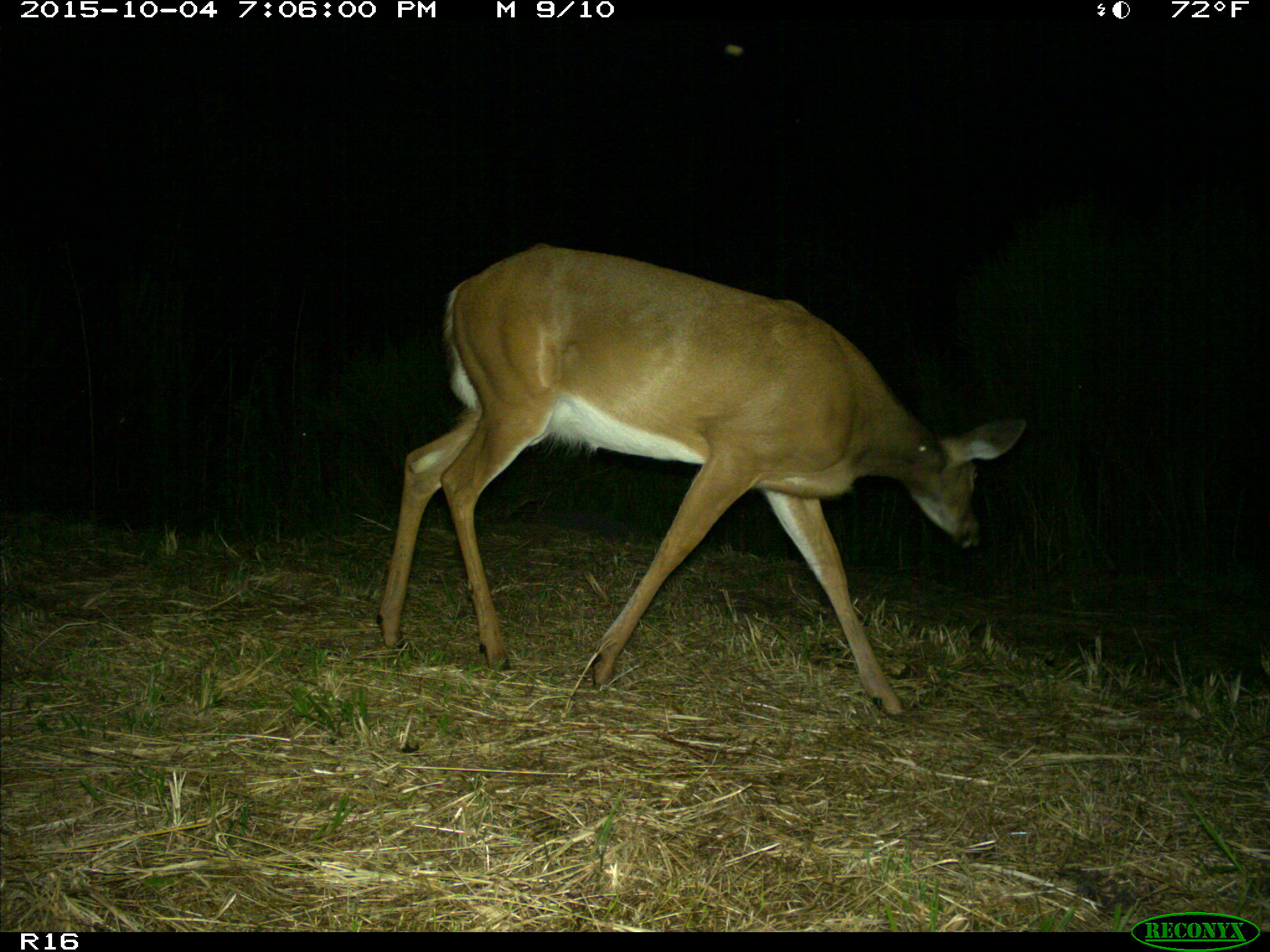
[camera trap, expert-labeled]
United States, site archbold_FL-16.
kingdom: Animalia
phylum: Chordata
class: Mammalia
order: Artiodactyla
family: Cervidae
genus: Odocoileus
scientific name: Odocoileus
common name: deer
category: unidentified deer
Unidentified deer (deer) (Odocoileus).